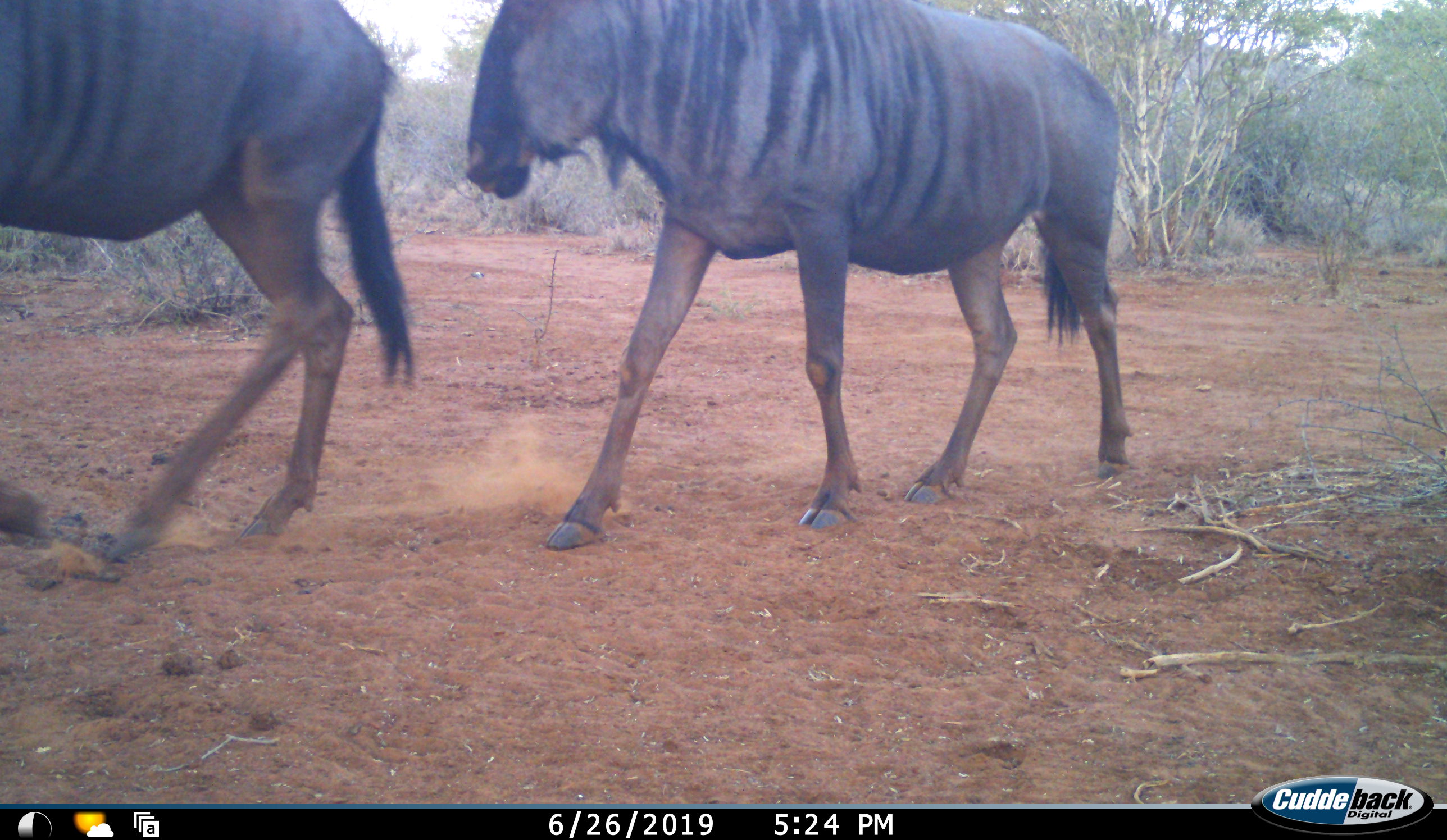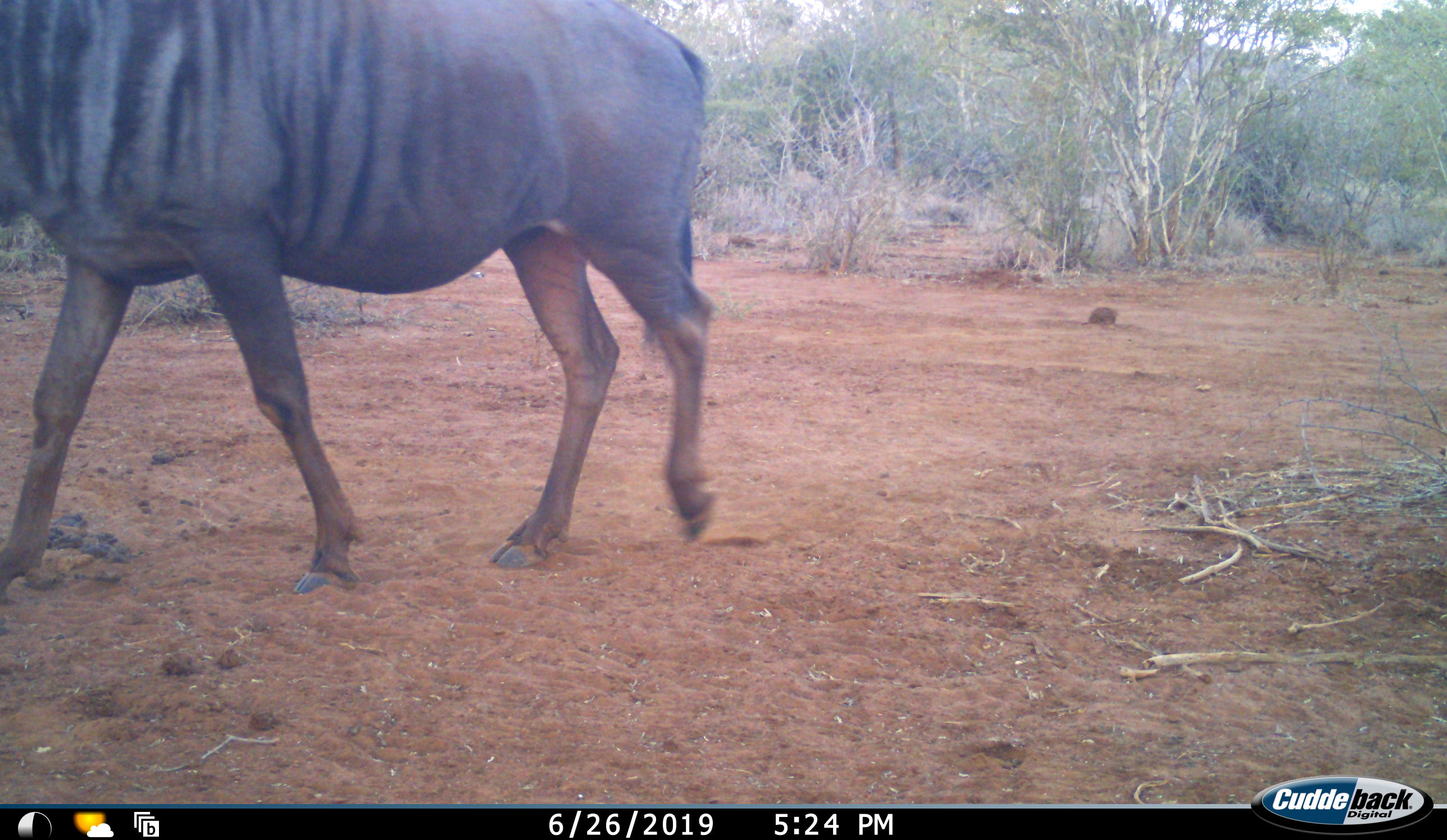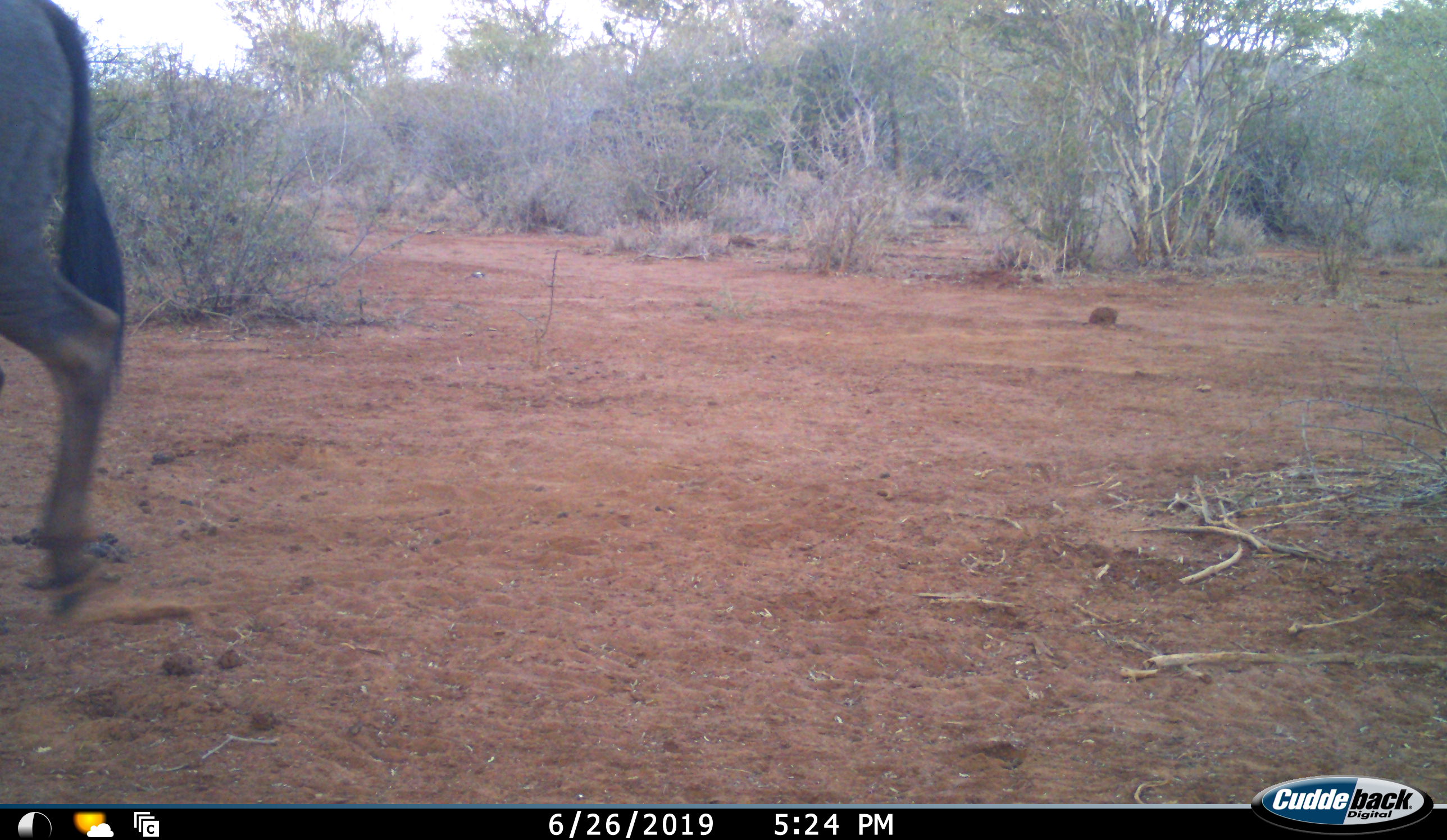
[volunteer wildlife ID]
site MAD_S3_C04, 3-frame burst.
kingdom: Animalia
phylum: Chordata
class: Mammalia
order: Artiodactyla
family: Bovidae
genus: Connochaetes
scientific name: Connochaetes taurinus taurinus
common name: blue wildebeest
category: wildebeestblue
Wildebeestblue (blue wildebeest) (Connochaetes taurinus taurinus), count 2. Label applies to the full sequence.